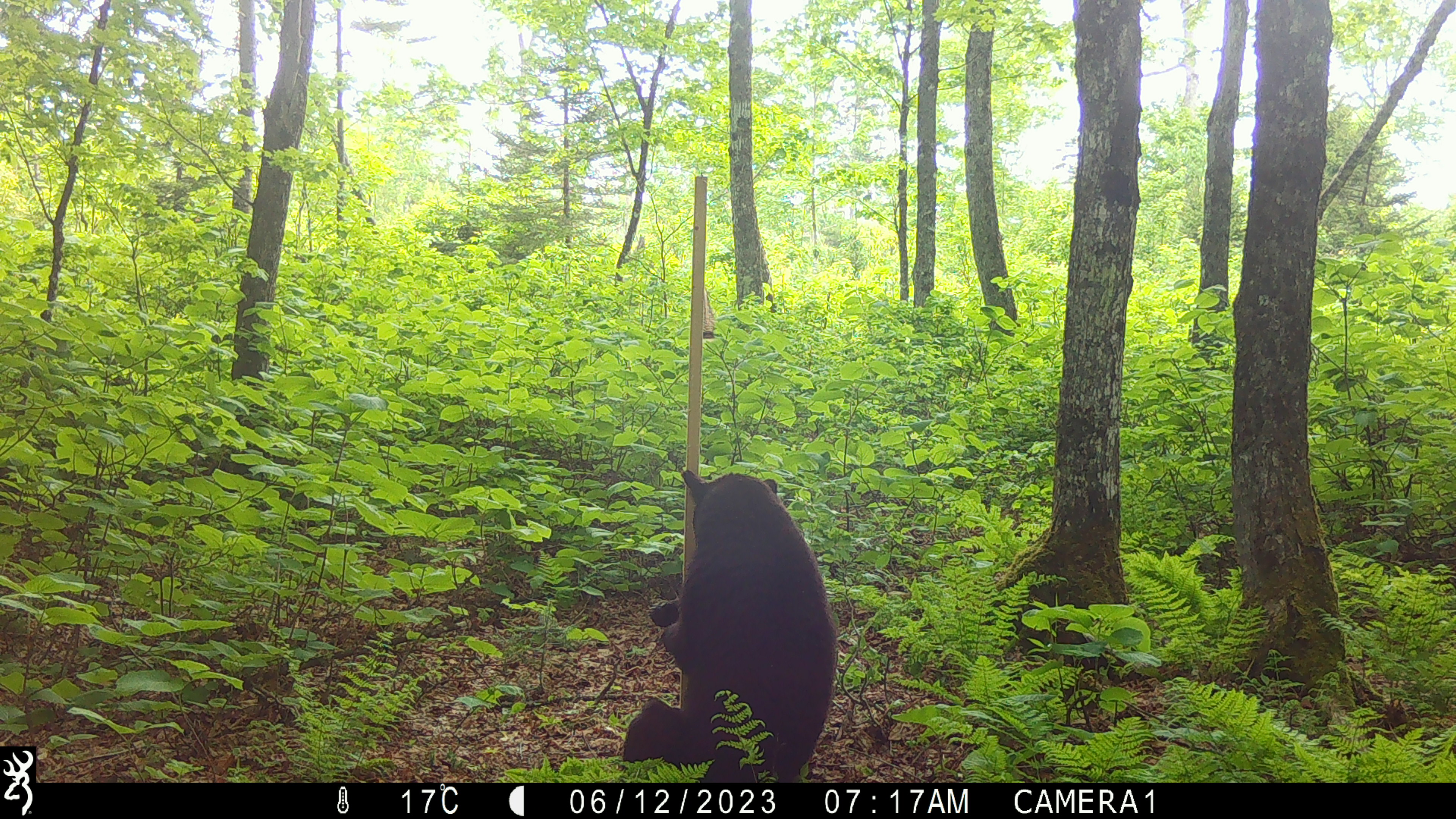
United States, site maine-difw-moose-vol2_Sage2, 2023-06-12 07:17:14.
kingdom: Animalia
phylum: Chordata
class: Mammalia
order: Carnivora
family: Ursidae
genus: Ursus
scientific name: Ursus americanus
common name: black bear